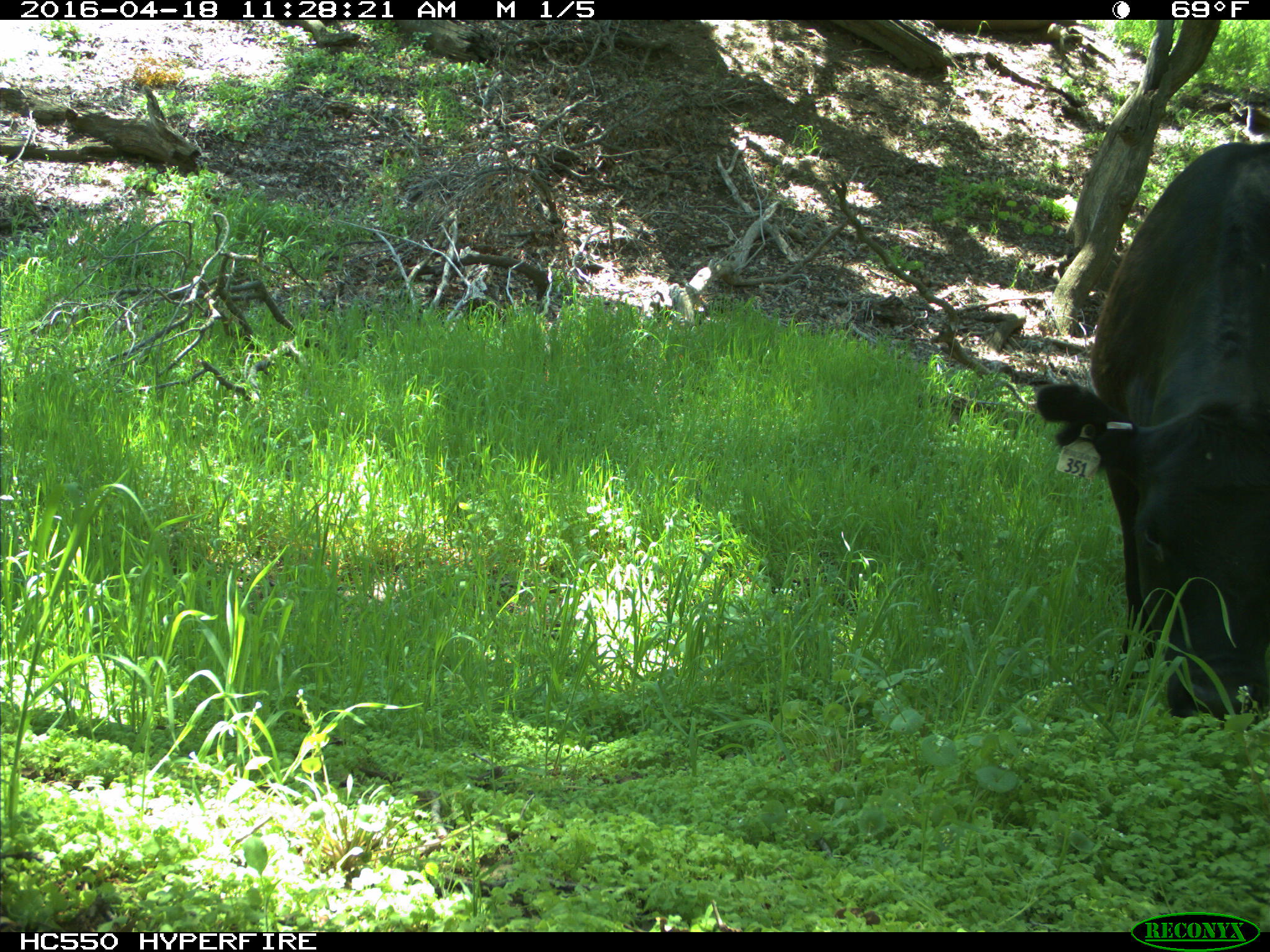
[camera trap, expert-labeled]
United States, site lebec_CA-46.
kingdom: Animalia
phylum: Chordata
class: Mammalia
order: Artiodactyla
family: Bovidae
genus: Bos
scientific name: Bos taurus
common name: domestic cow